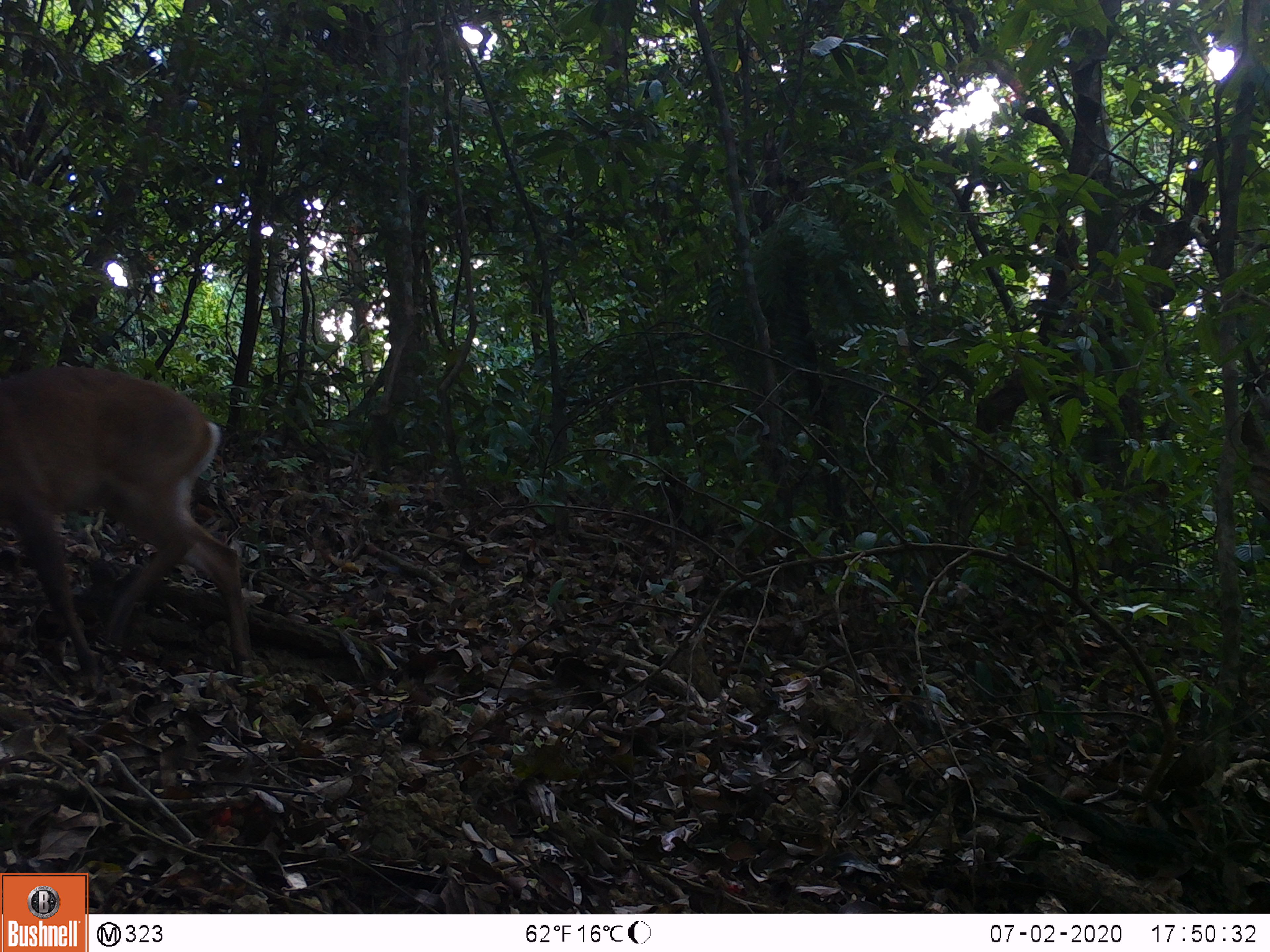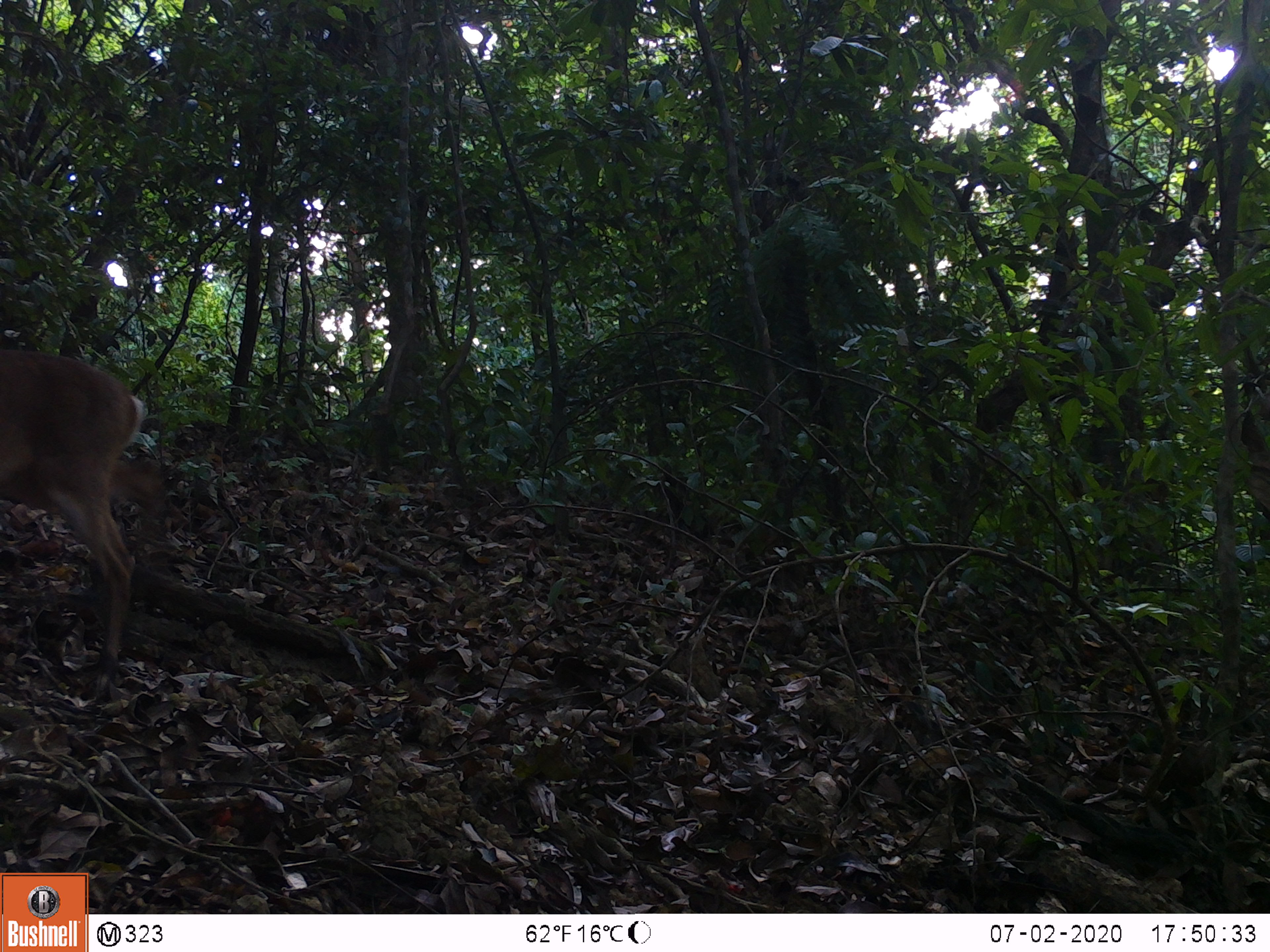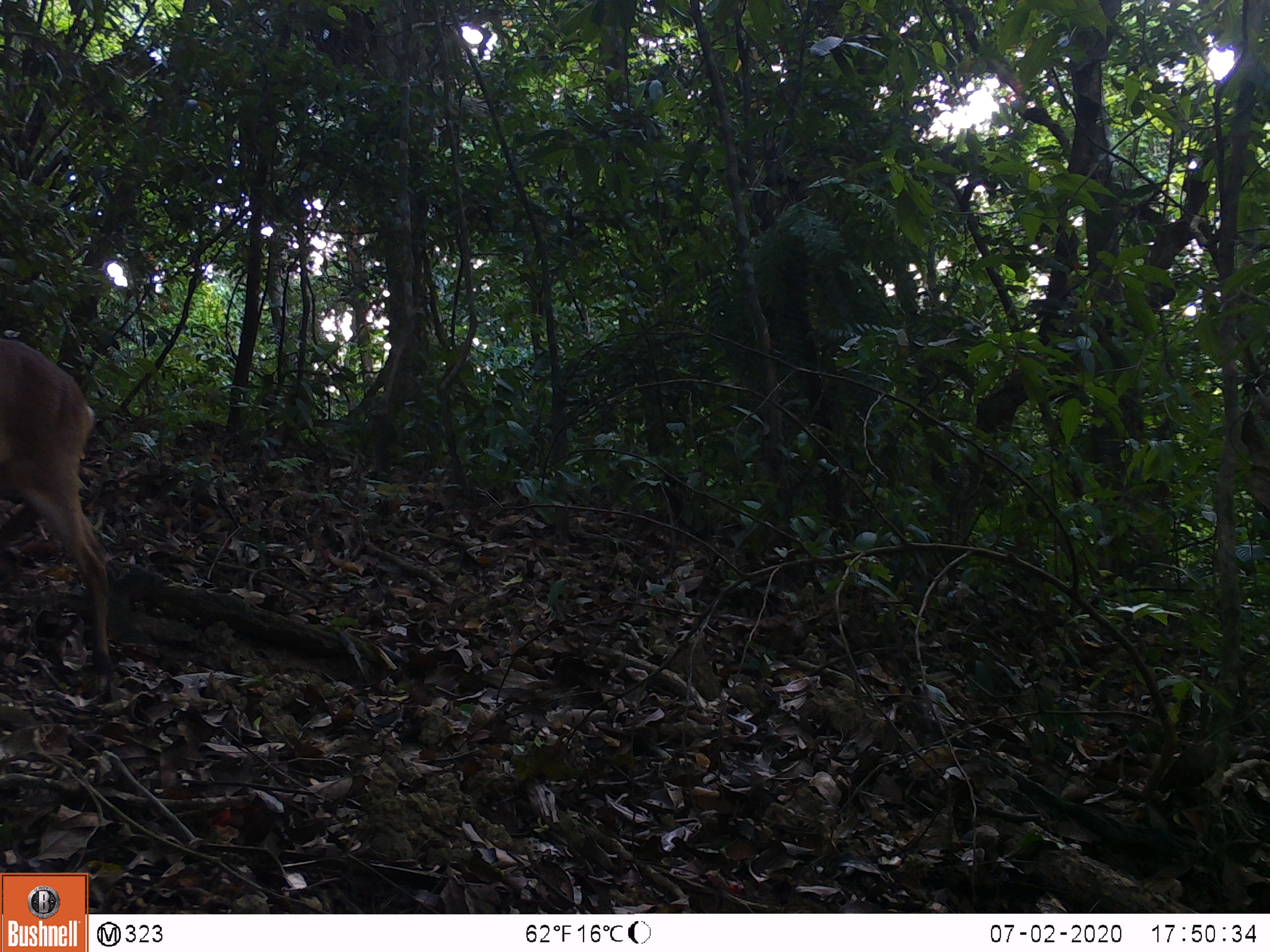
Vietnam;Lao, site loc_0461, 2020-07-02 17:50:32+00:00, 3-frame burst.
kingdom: Animalia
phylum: Chordata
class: Mammalia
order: Artiodactyla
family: Cervidae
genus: Muntiacus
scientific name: Muntiacus vuquangensis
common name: large-antlered muntjac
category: large antlered muntjac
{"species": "large antlered muntjac (large-antlered muntjac) (Muntiacus vuquangensis)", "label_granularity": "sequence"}